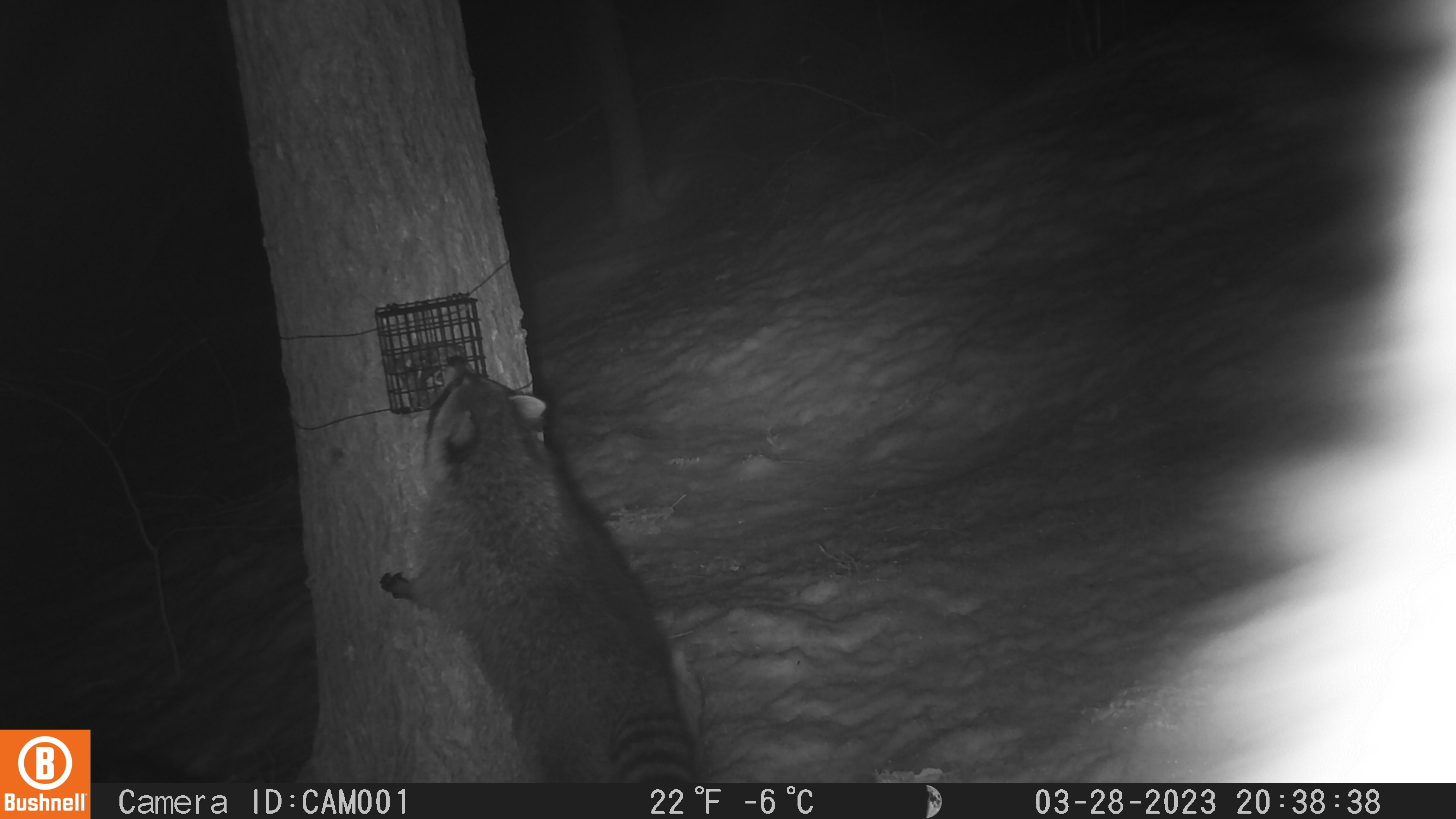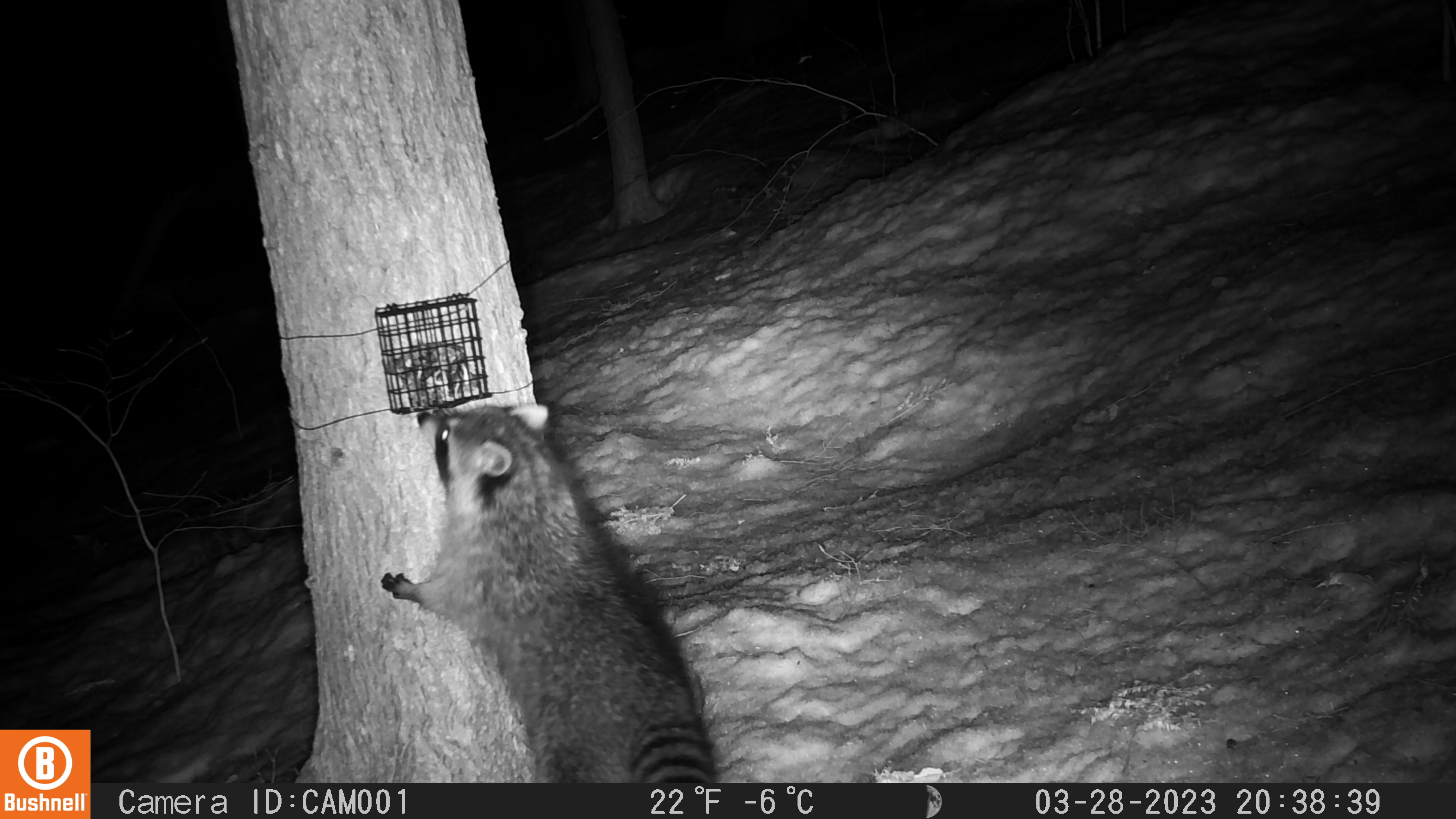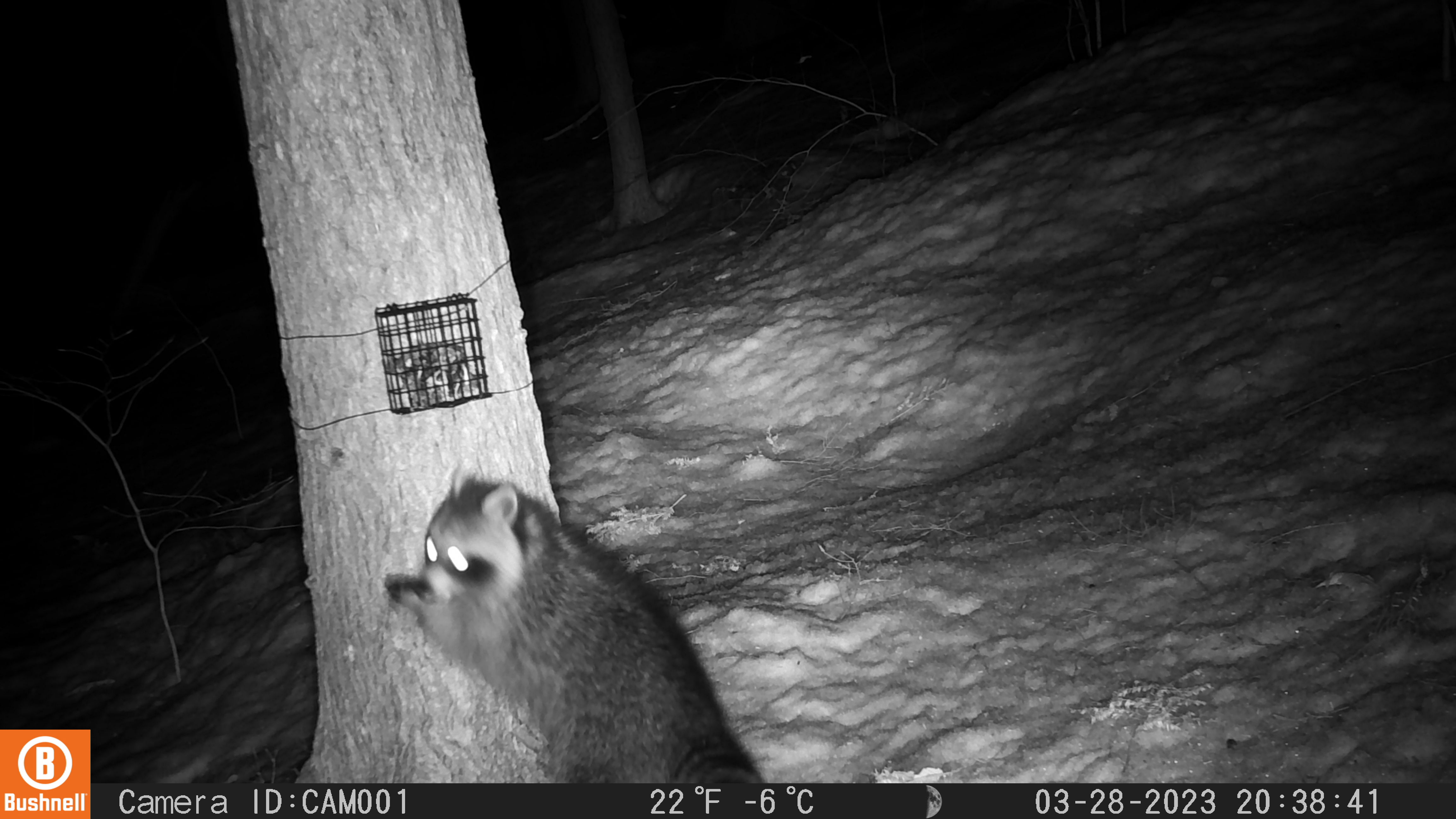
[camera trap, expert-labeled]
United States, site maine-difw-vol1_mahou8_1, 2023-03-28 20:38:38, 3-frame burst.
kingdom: Animalia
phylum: Chordata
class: Mammalia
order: Carnivora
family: Procyonidae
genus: Procyon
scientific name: Procyon lotor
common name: raccoon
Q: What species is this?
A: Raccoon (Procyon lotor).